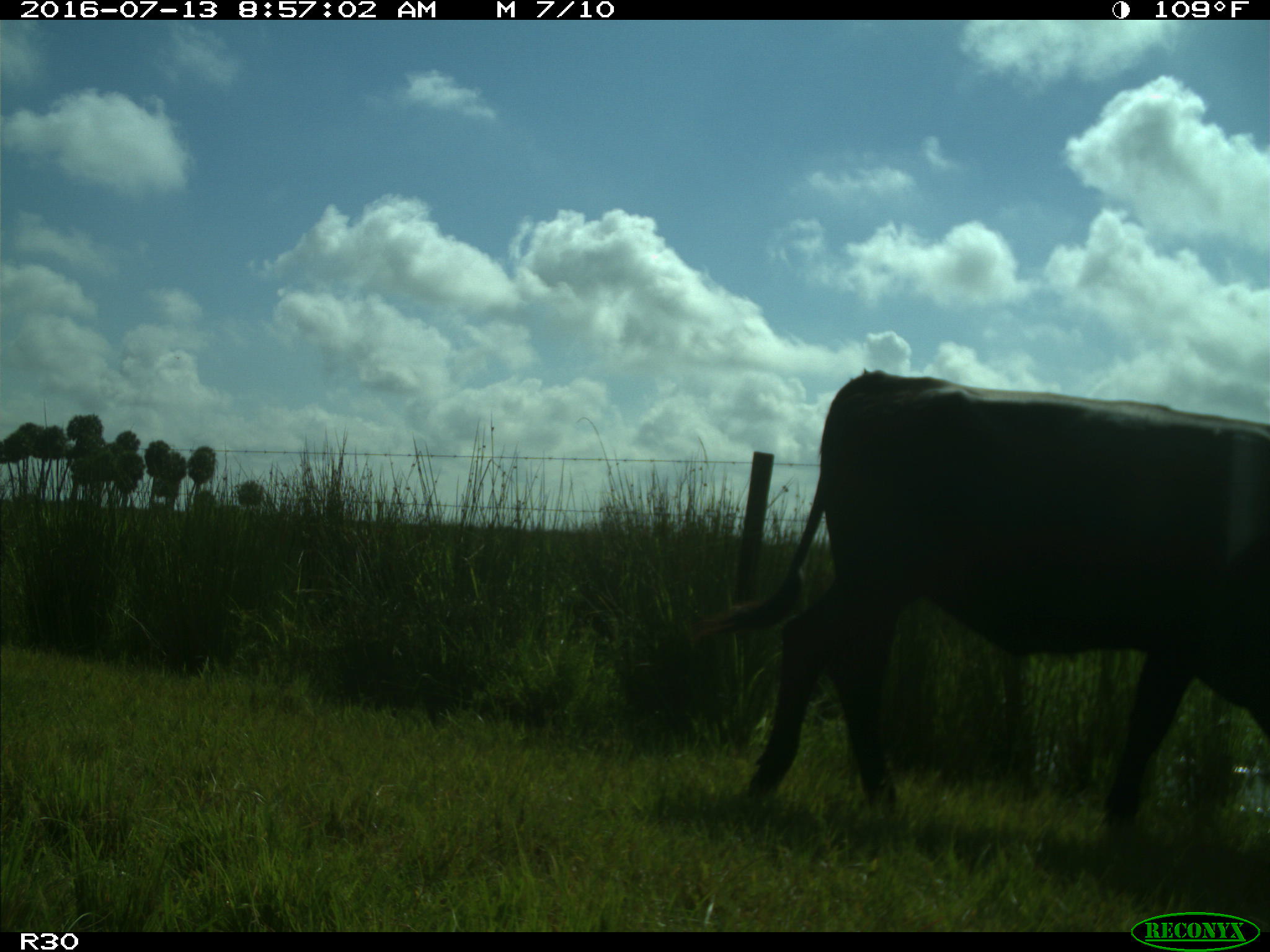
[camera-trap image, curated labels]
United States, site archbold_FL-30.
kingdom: Animalia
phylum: Chordata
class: Mammalia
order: Artiodactyla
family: Bovidae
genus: Bos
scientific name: Bos taurus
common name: domestic cow